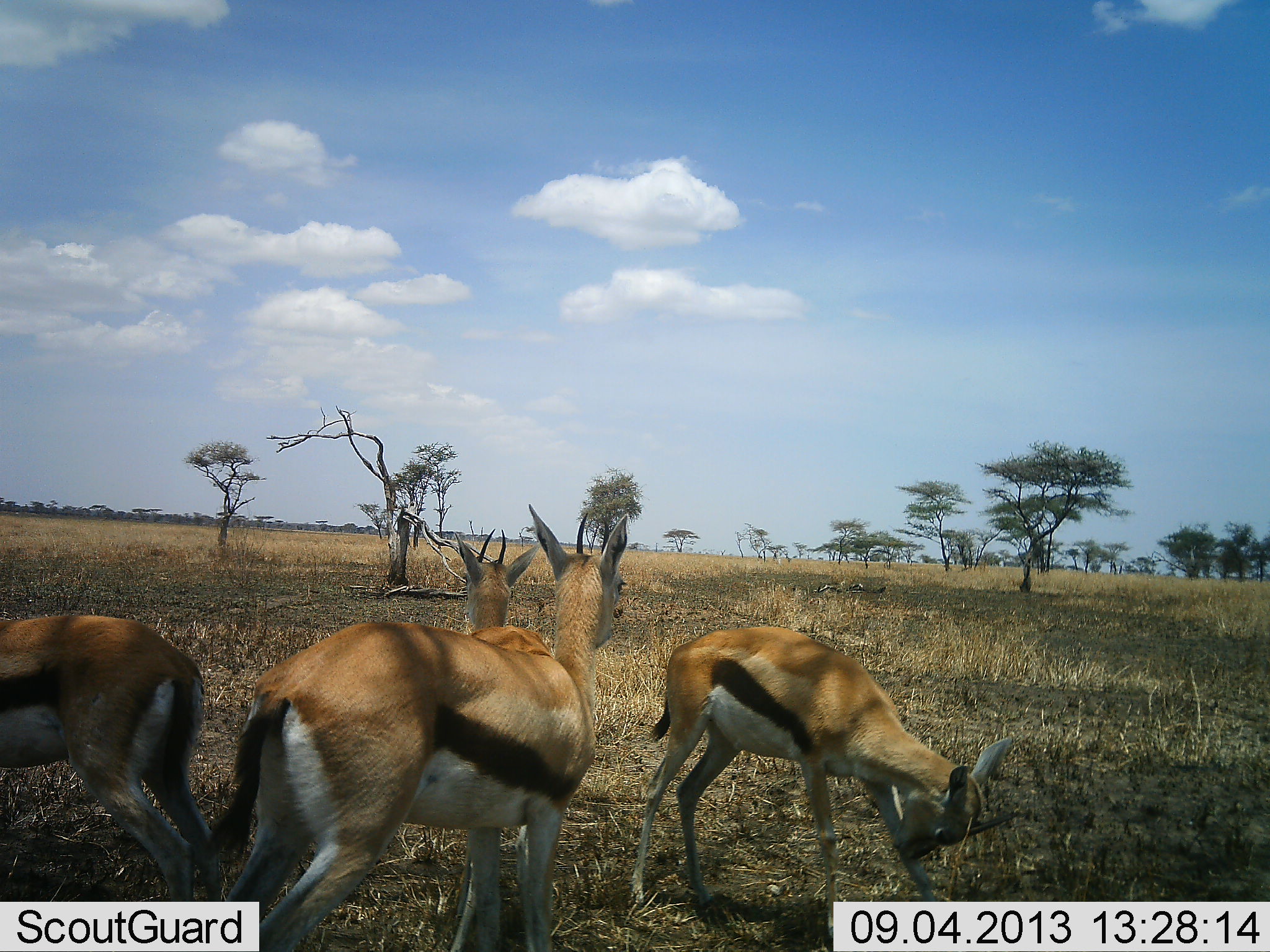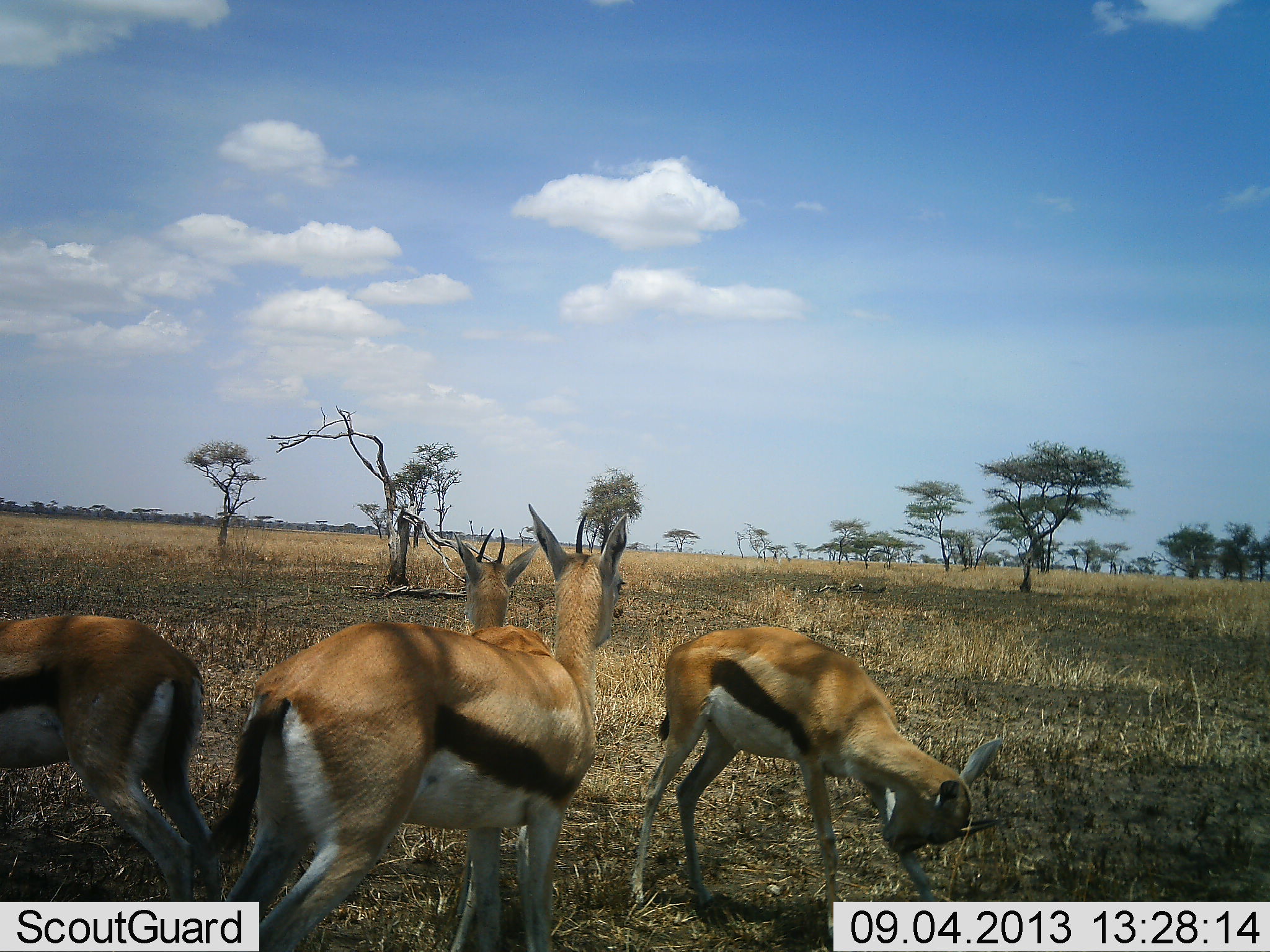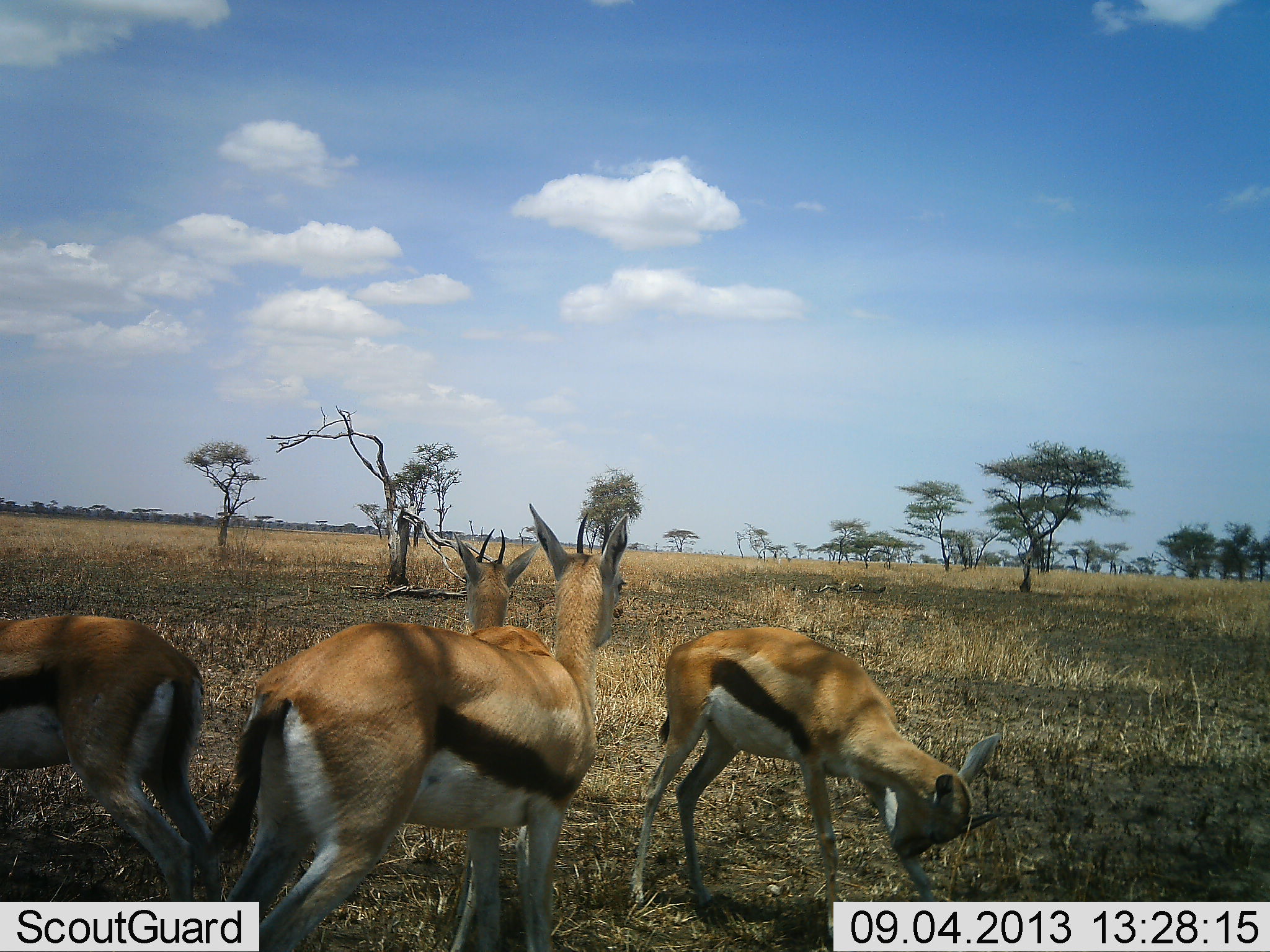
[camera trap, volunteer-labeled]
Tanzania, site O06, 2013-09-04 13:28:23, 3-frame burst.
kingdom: Animalia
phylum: Chordata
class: Mammalia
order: Artiodactyla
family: Bovidae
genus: Eudorcas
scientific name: Eudorcas thomsonii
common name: thomson's gazelle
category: gazellethomsons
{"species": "gazellethomsons (thomson's gazelle) (Eudorcas thomsonii)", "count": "4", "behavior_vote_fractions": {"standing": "80%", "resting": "0%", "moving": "10%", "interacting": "0%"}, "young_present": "0%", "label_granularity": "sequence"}